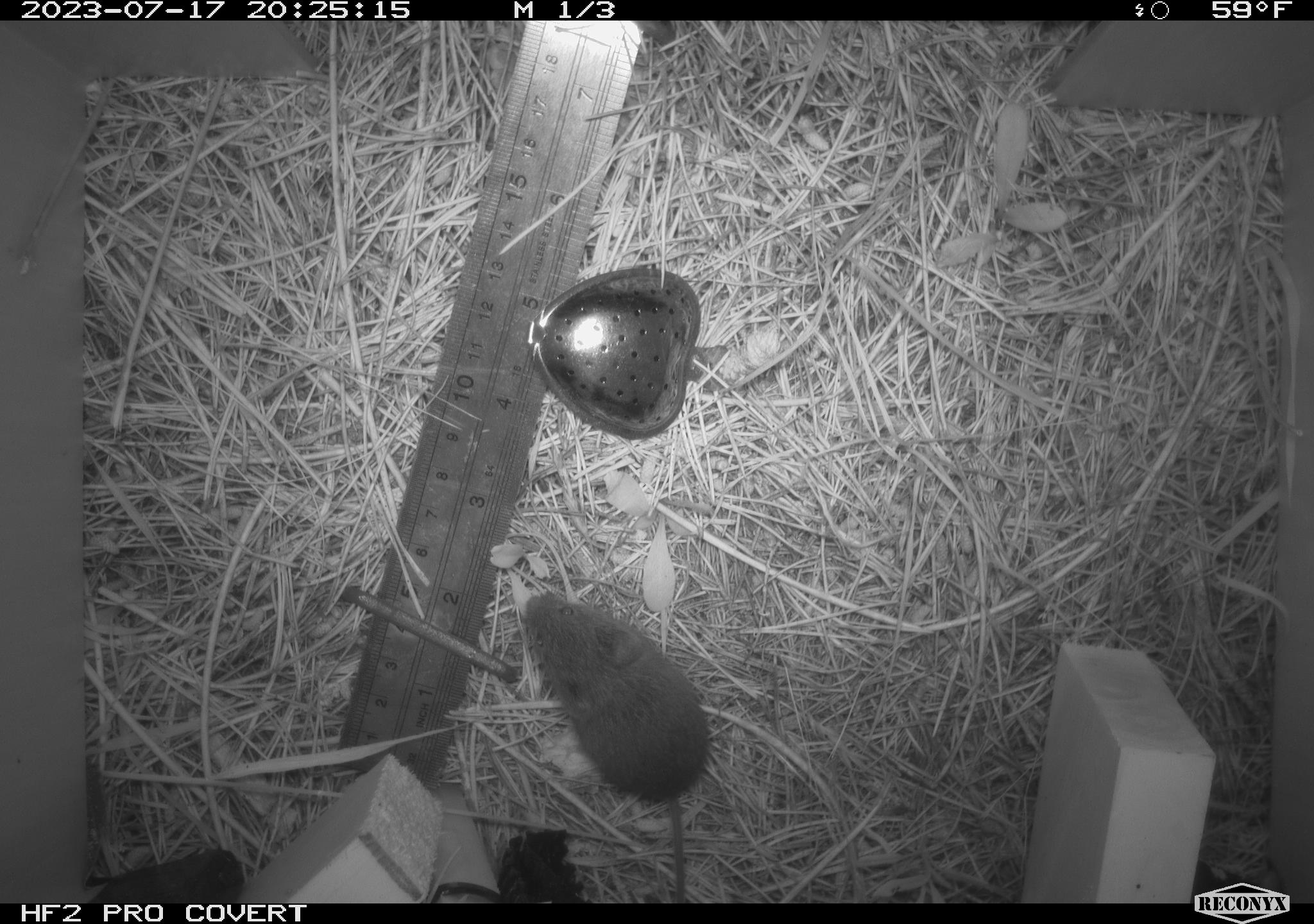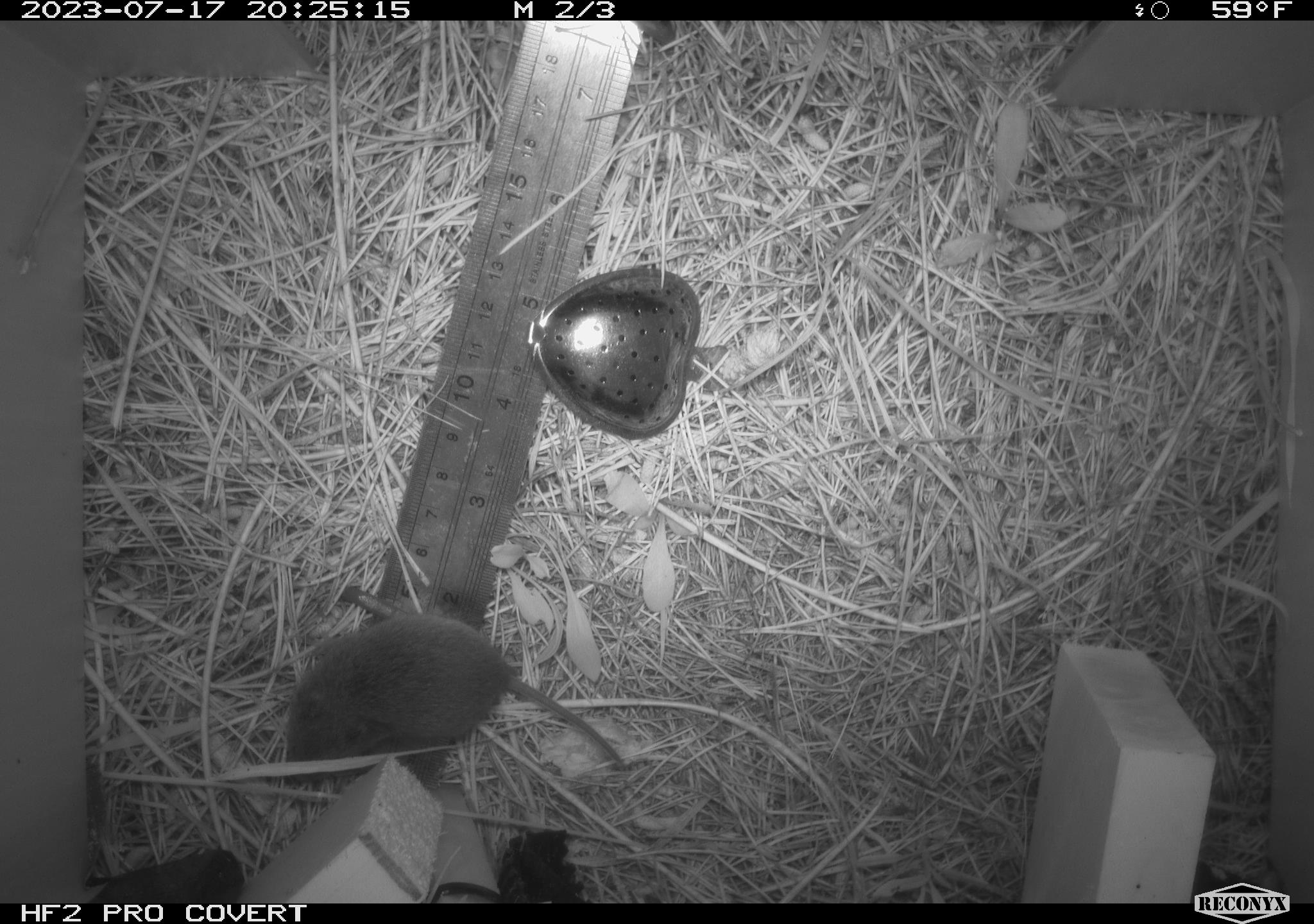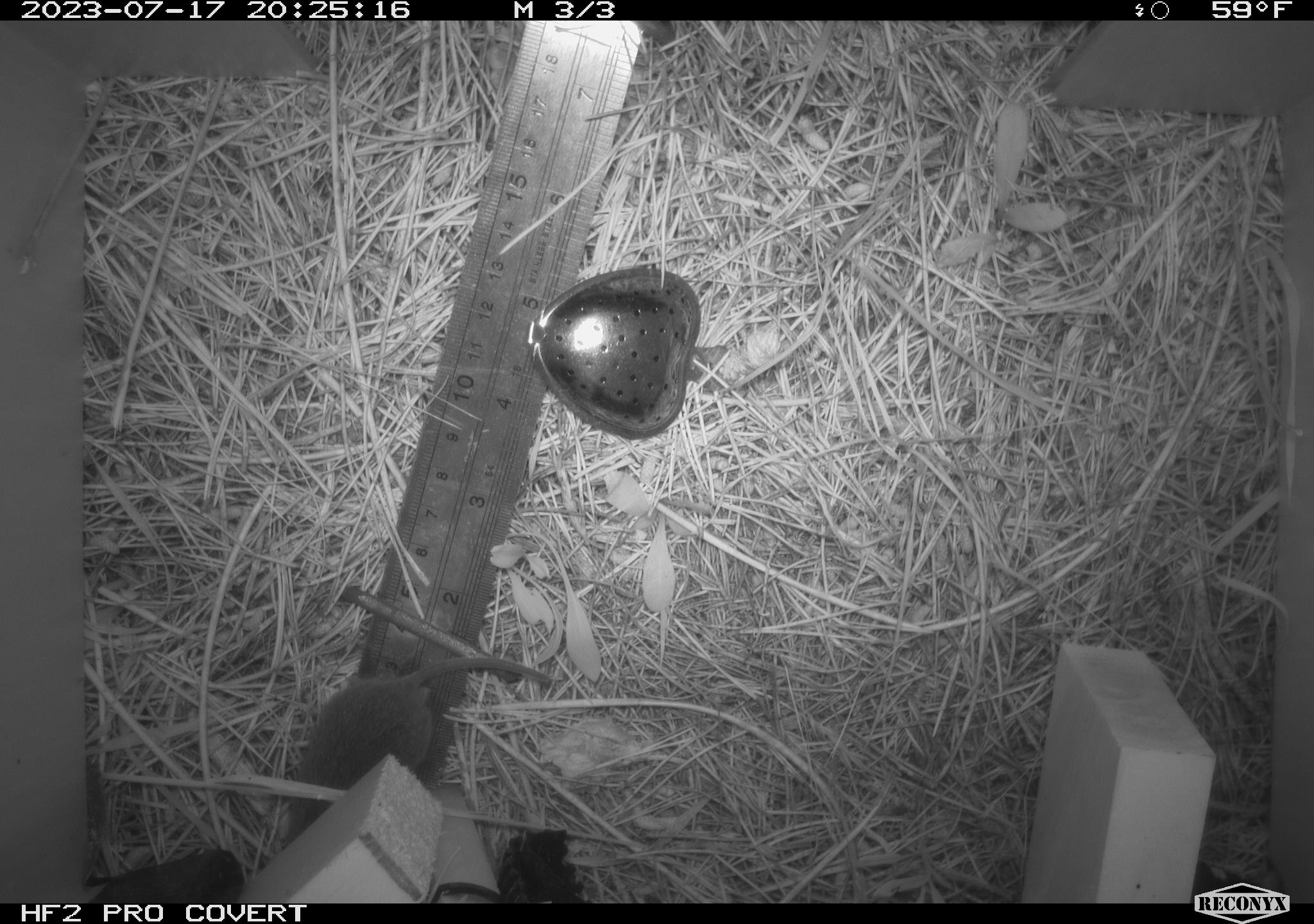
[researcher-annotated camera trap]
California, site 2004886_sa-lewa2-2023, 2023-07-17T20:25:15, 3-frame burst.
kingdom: Animalia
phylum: Chordata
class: Mammalia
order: Rodentia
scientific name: Rodentia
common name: rodent